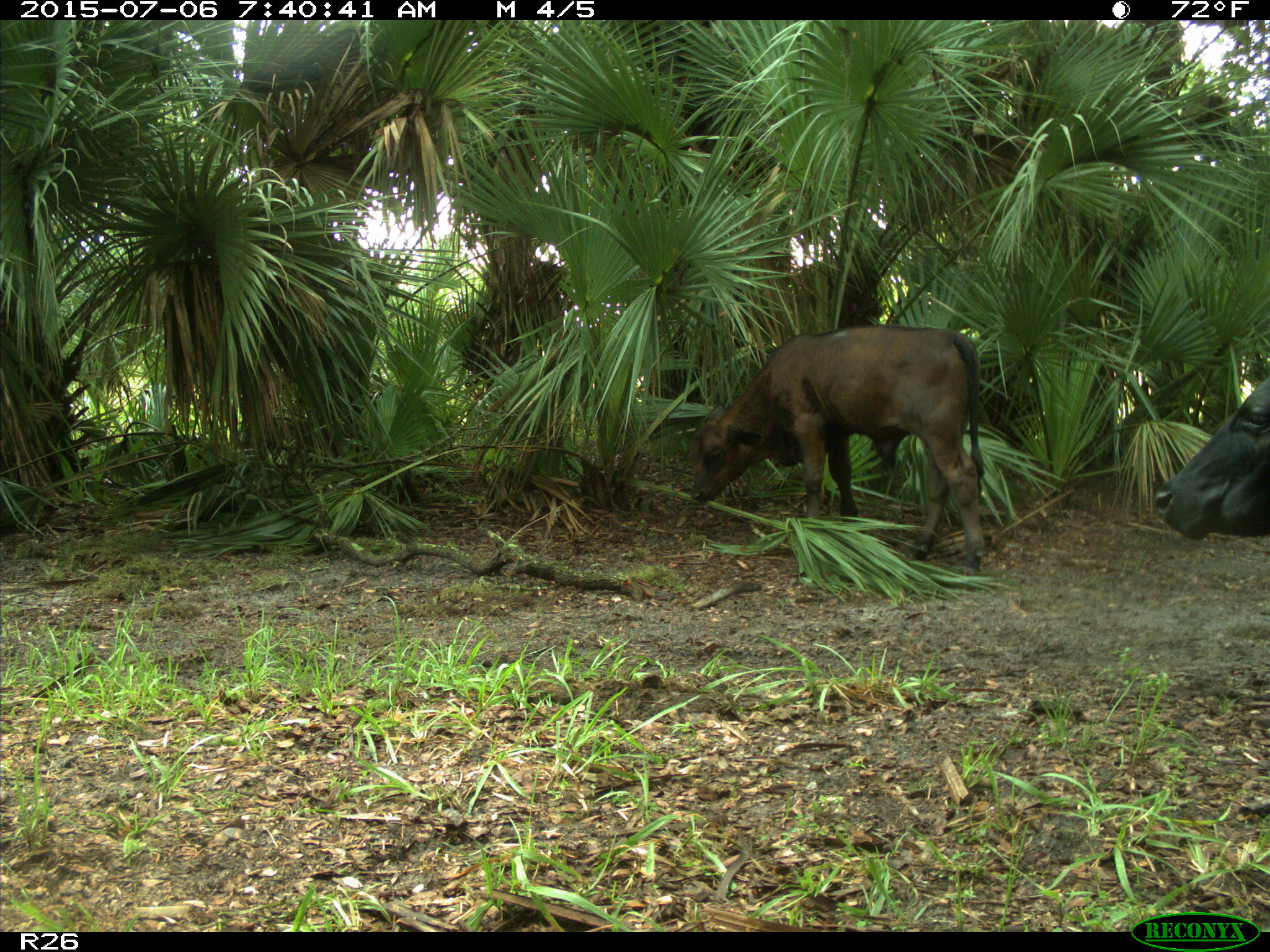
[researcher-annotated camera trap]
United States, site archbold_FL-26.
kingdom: Animalia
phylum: Chordata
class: Mammalia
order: Artiodactyla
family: Bovidae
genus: Bos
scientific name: Bos taurus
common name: domestic cow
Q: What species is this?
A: Bos taurus (domestic cow).